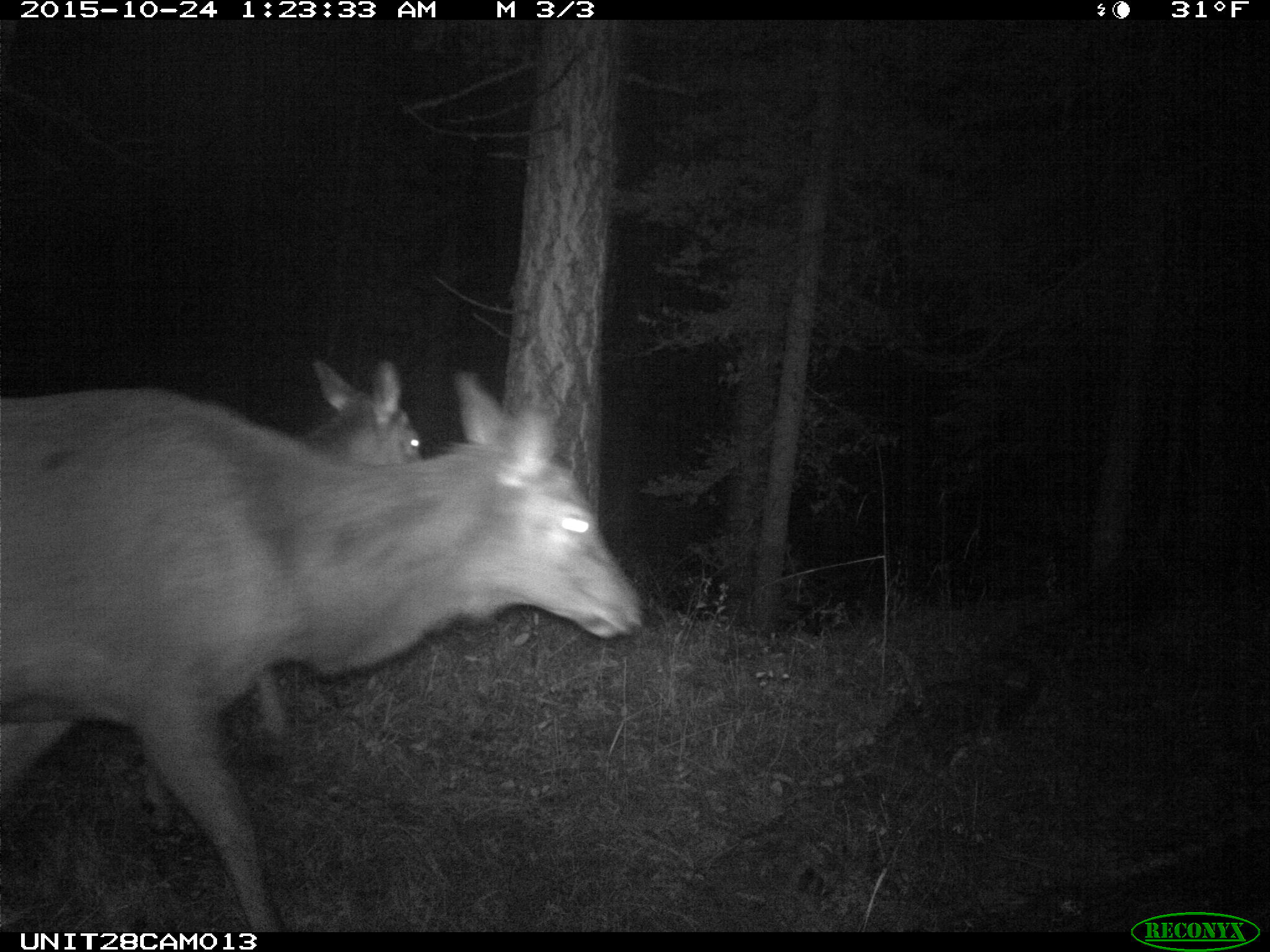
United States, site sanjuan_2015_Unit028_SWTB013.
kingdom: Animalia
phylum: Chordata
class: Mammalia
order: Artiodactyla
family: Cervidae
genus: Cervus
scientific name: Cervus elaphus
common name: red deer